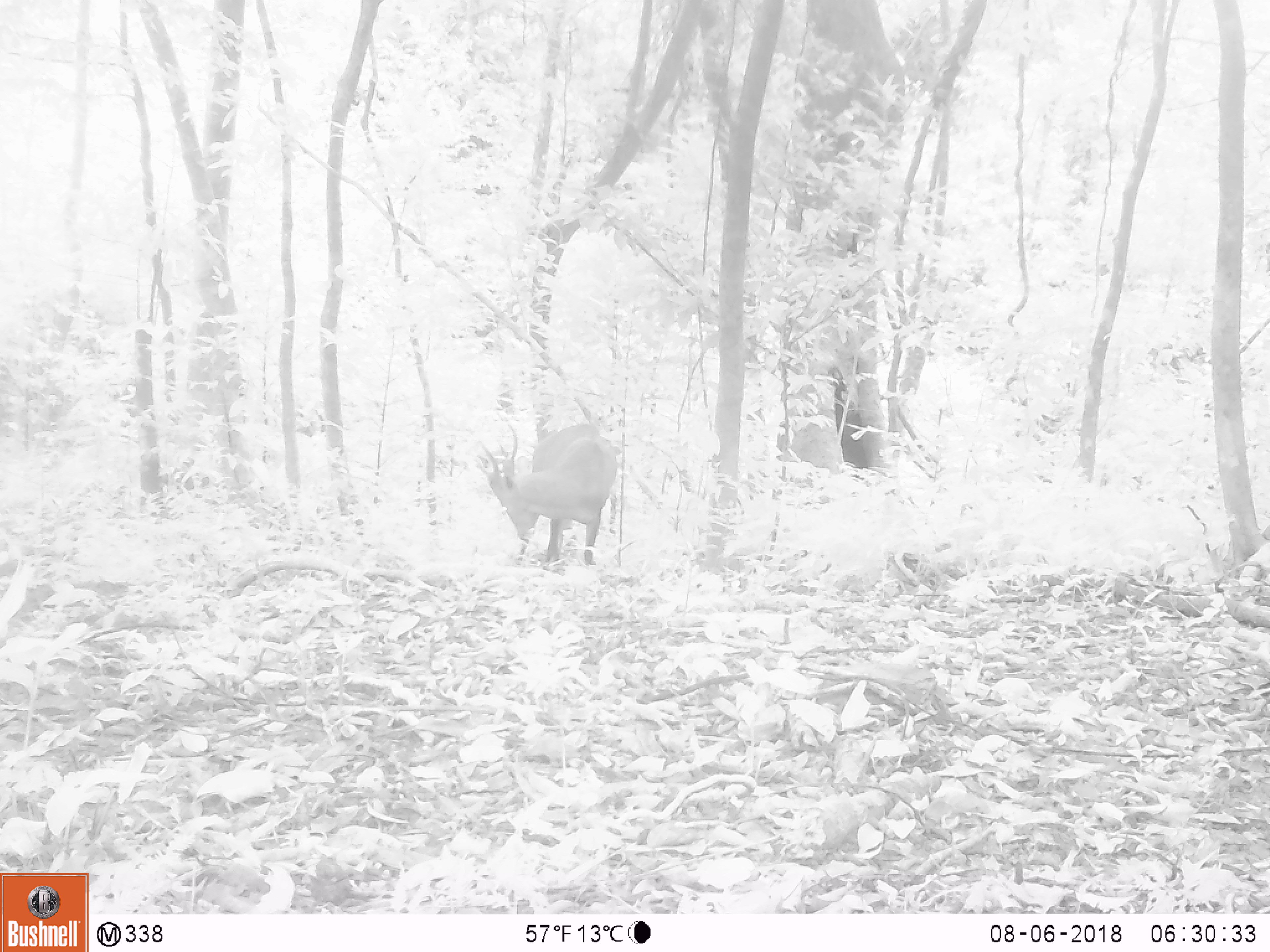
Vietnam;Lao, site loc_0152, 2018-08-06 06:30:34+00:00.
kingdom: Animalia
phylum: Chordata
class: Mammalia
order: Artiodactyla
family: Cervidae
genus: Muntiacus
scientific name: Muntiacus vuquangensis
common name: large-antlered muntjac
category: large antlered muntjac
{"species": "large antlered muntjac (large-antlered muntjac) (Muntiacus vuquangensis)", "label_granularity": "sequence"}